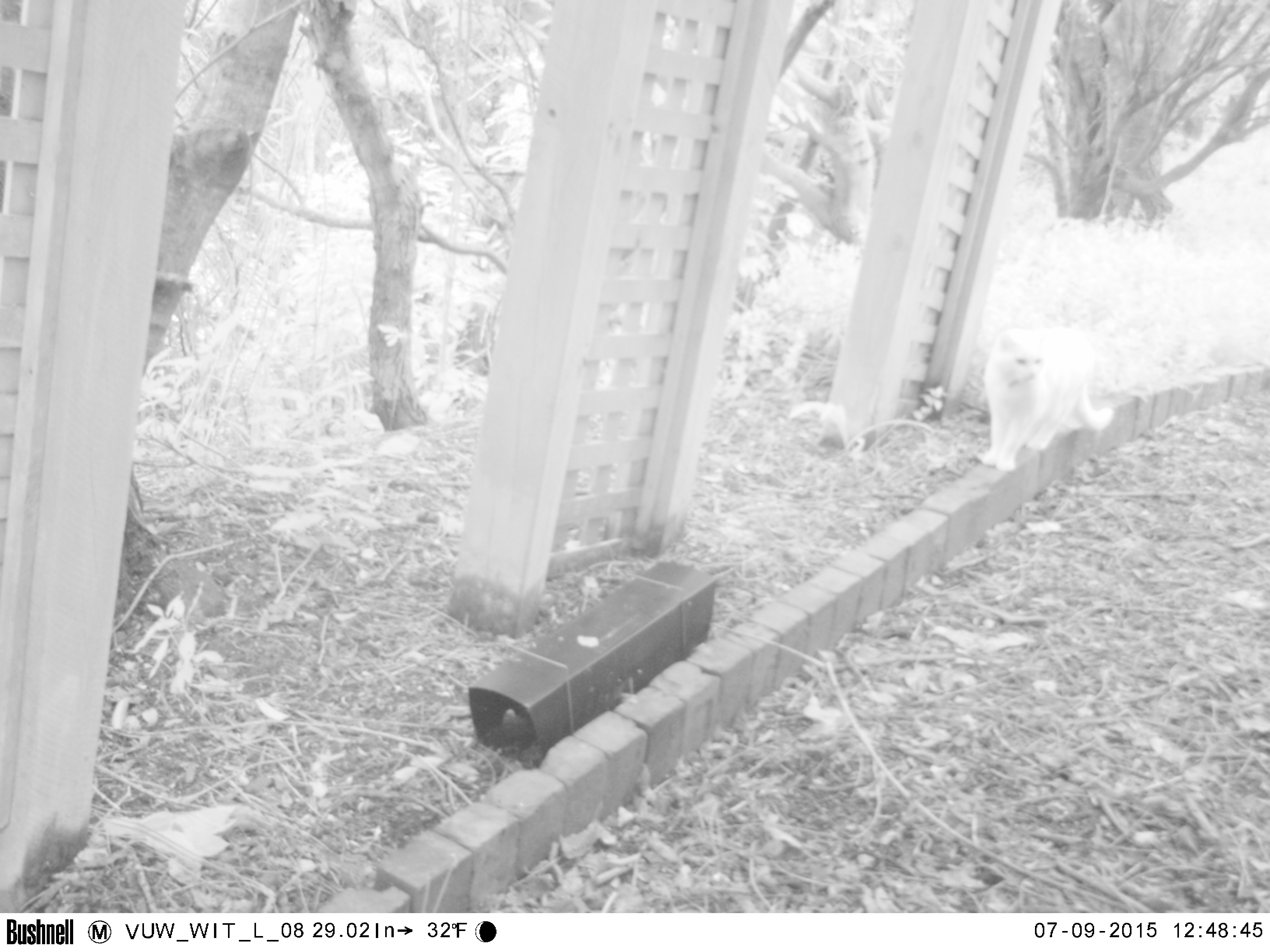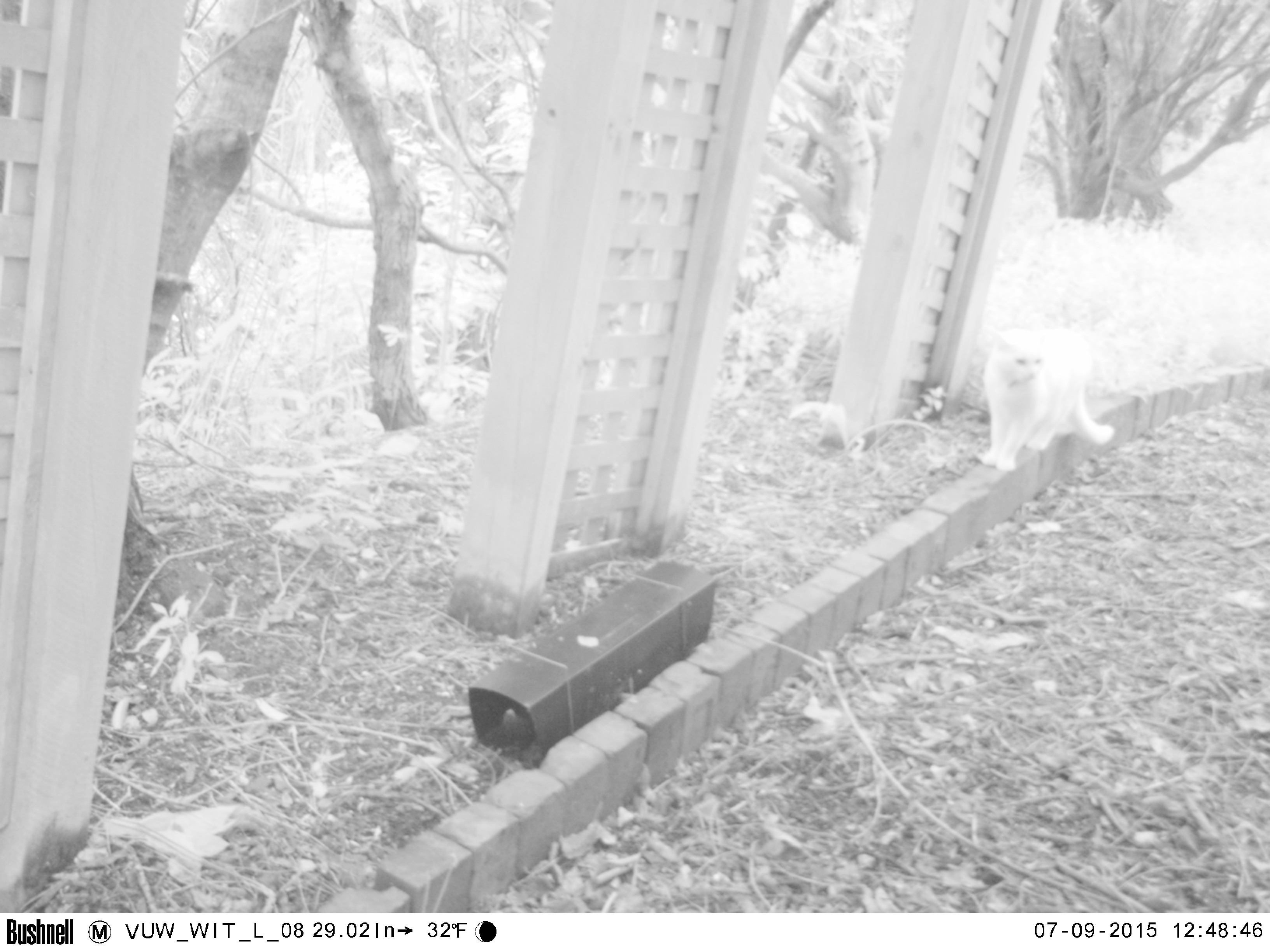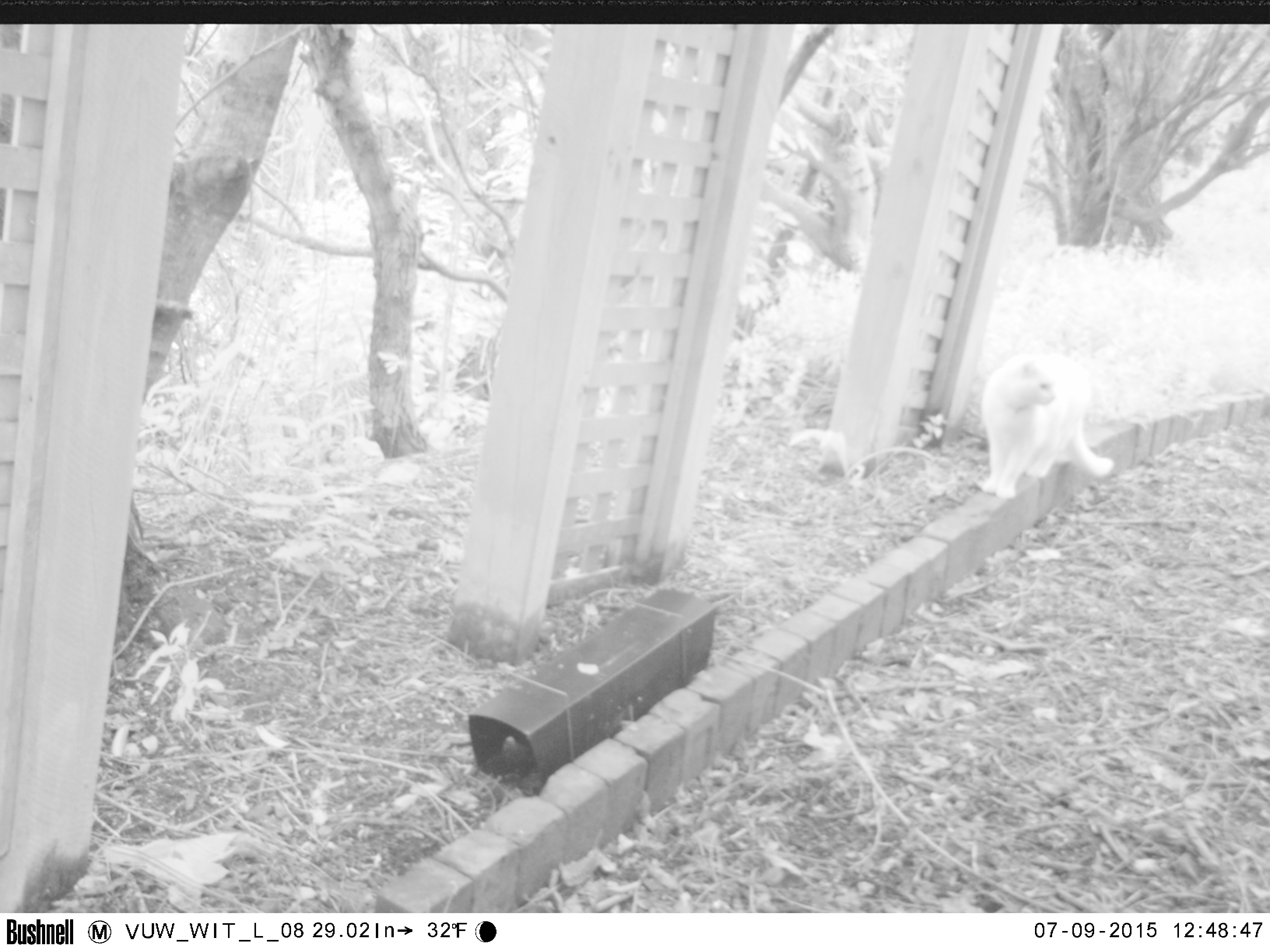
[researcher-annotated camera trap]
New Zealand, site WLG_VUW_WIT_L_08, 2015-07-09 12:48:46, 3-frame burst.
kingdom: Animalia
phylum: Chordata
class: Mammalia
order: Carnivora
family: Felidae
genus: Felis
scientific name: Felis catus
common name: domestic cat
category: cat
Cat (domestic cat) (Felis catus).